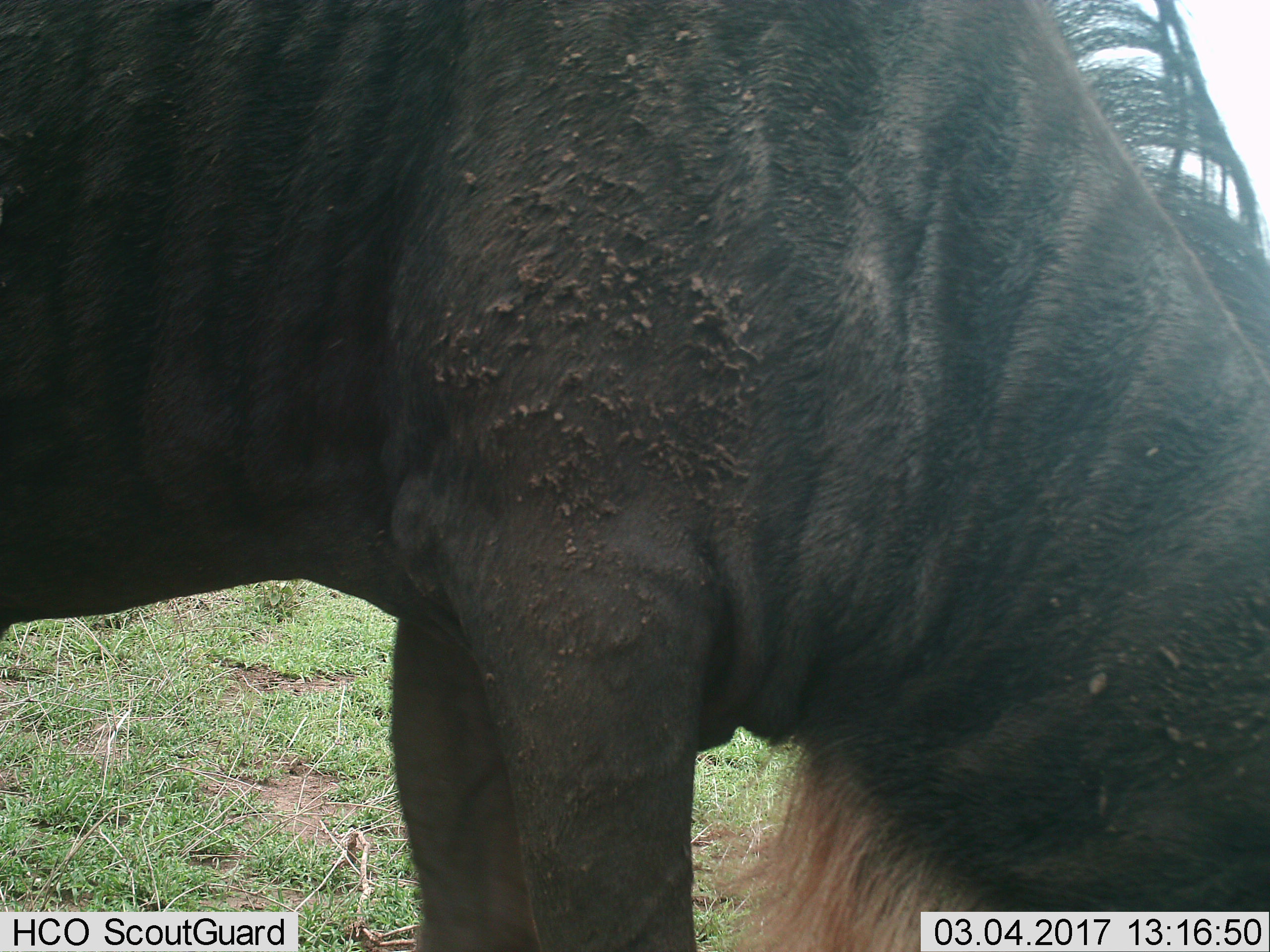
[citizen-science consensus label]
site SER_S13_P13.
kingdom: Animalia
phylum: Chordata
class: Mammalia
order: Artiodactyla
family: Bovidae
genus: Connochaetes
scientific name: Connochaetes taurinus taurinus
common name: blue wildebeest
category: wildebeestblue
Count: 1.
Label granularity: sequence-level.